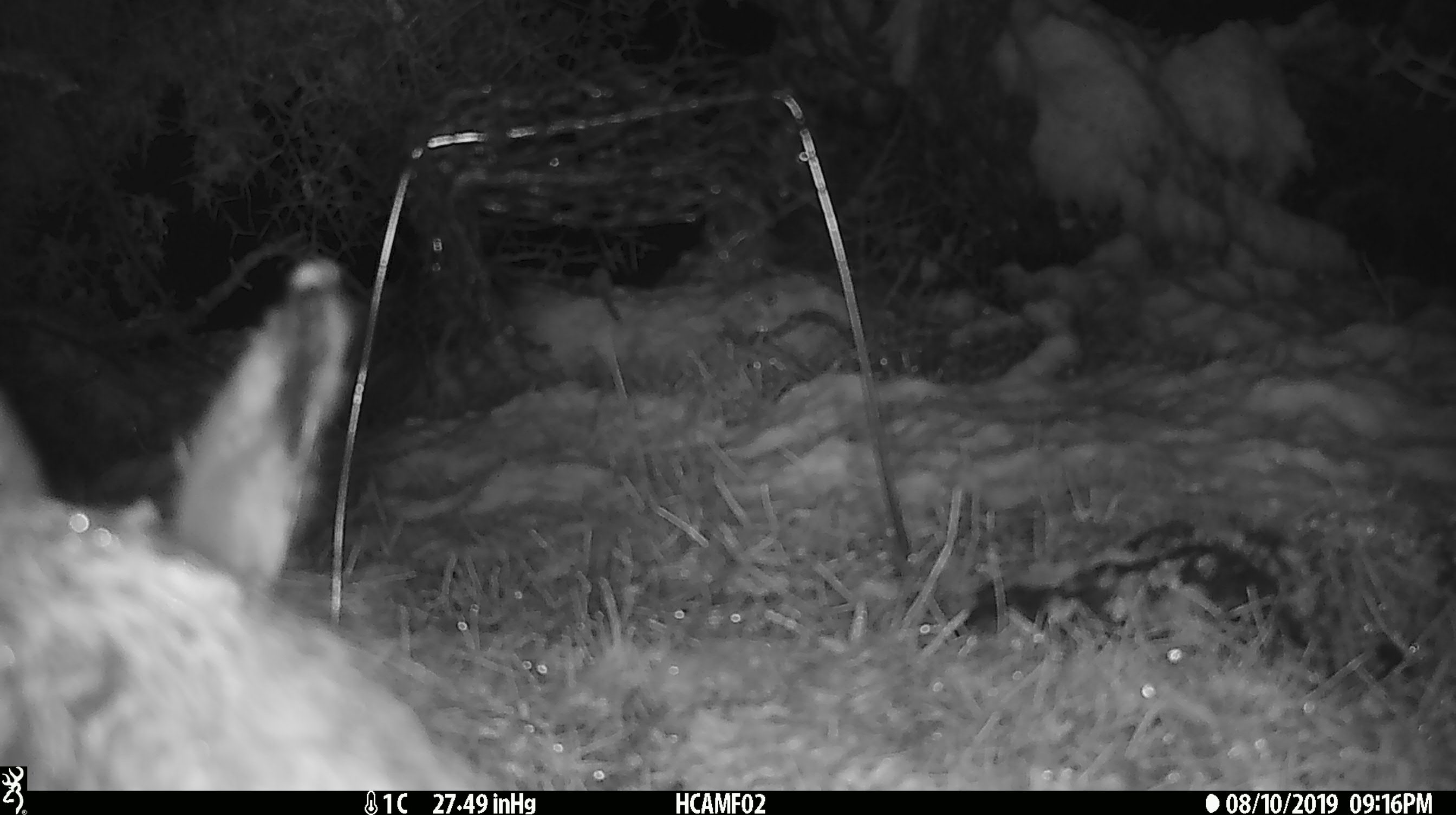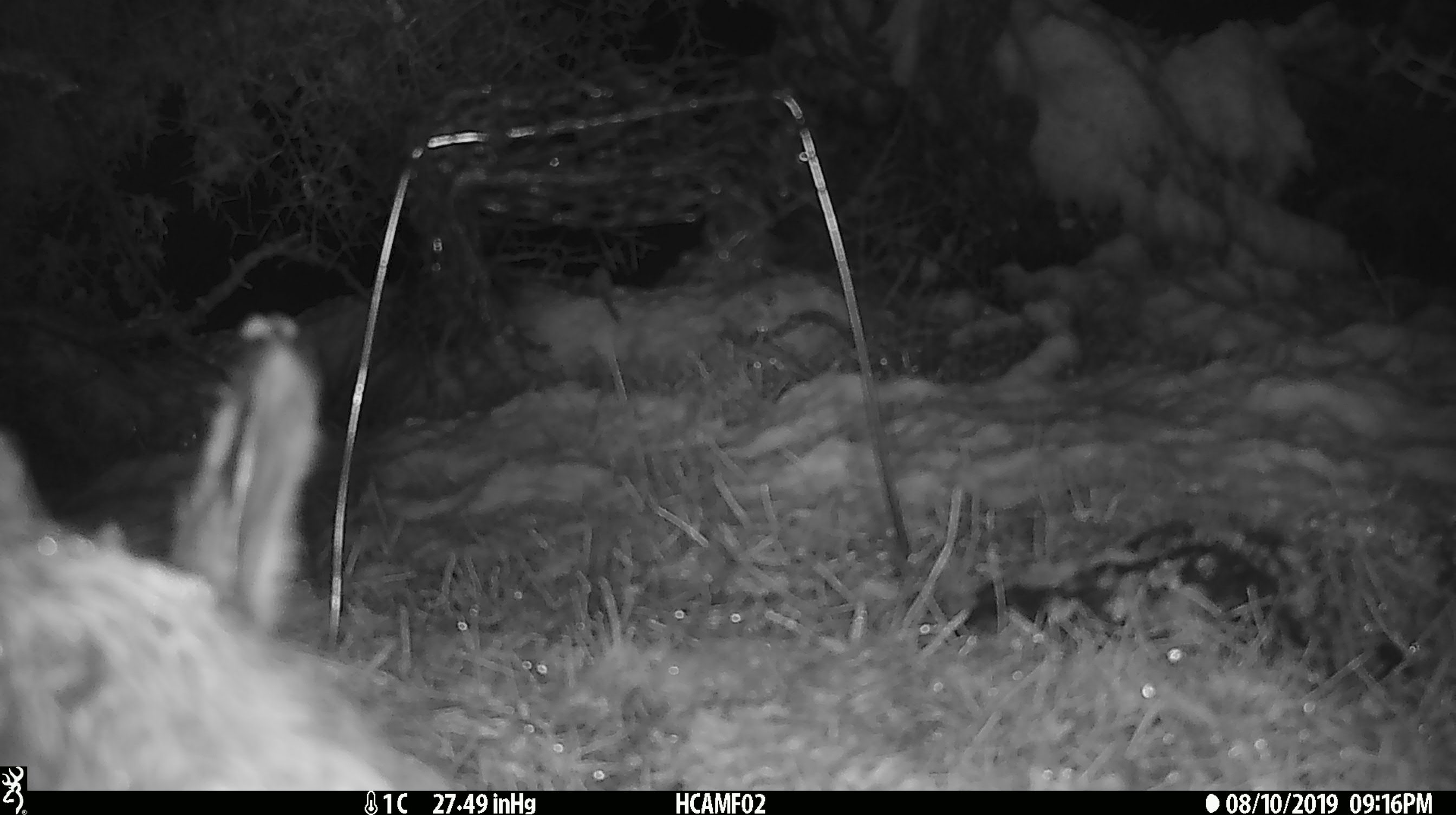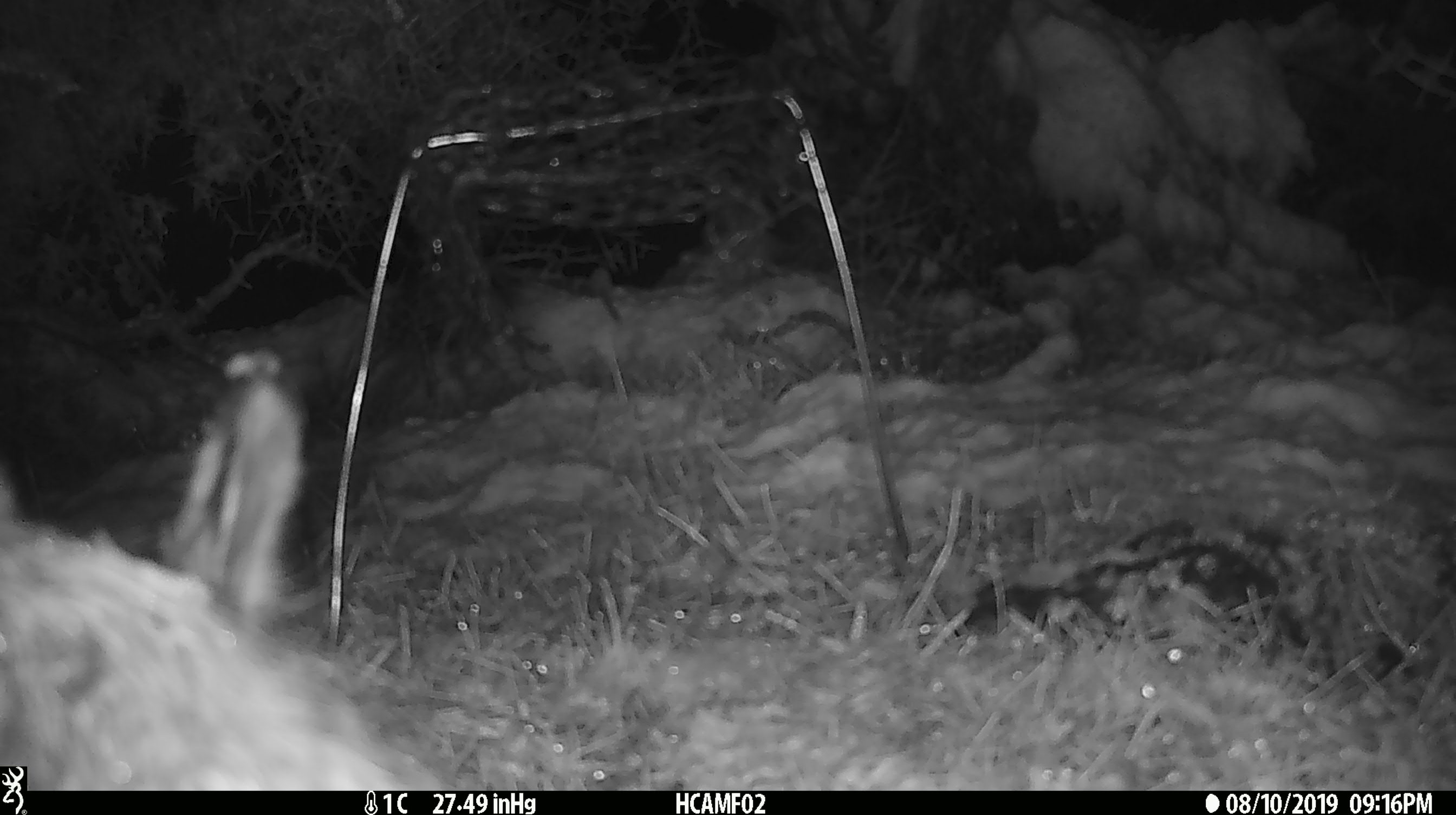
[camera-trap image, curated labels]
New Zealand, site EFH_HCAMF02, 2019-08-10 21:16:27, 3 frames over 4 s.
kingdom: Animalia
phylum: Chordata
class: Mammalia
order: Lagomorpha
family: Leporidae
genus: Lepus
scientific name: Lepus europaeus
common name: brown hare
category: hare